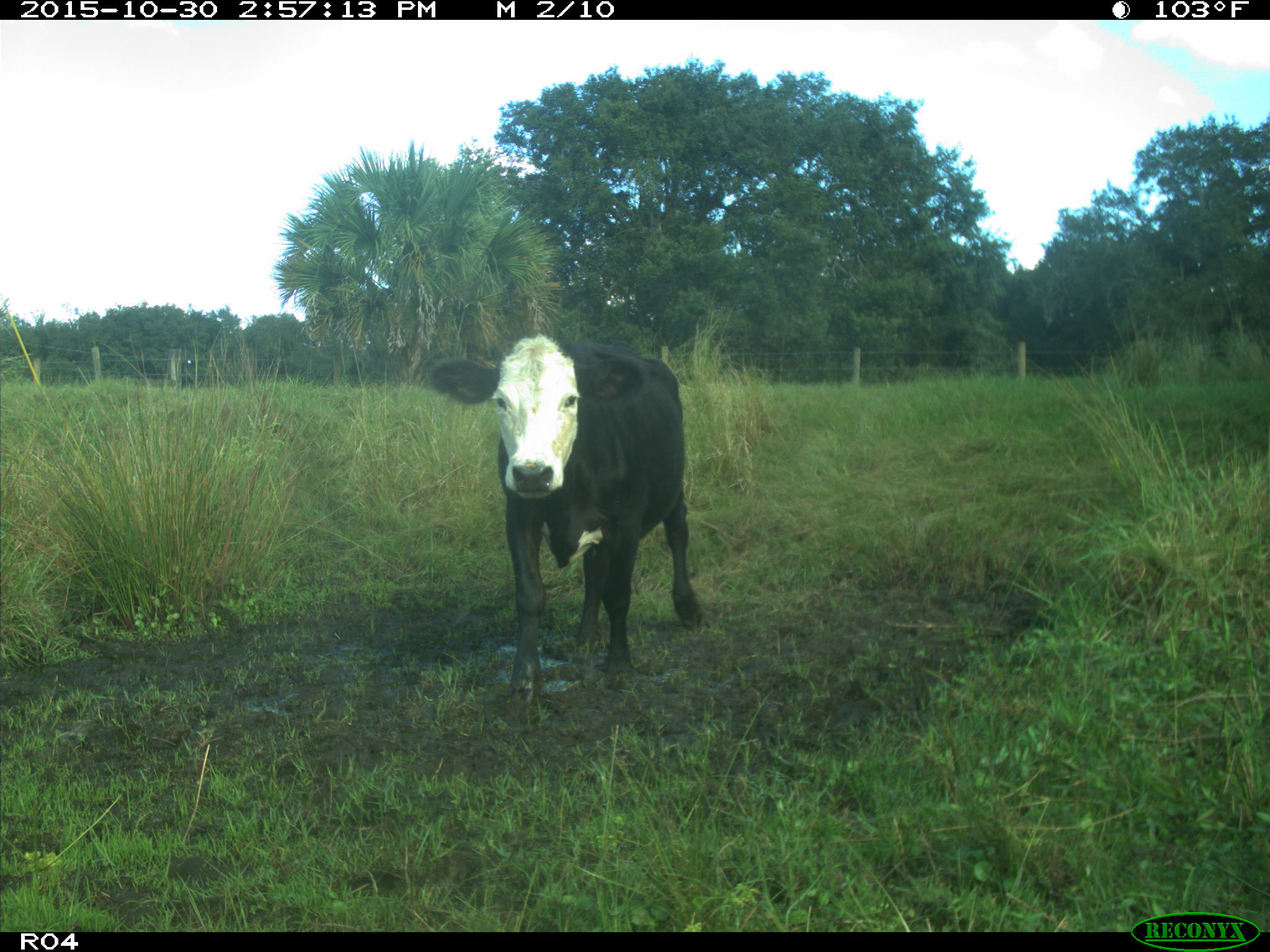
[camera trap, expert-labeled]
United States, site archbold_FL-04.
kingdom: Animalia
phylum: Chordata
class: Mammalia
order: Artiodactyla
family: Bovidae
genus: Bos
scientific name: Bos taurus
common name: domestic cow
Bos taurus (domestic cow).